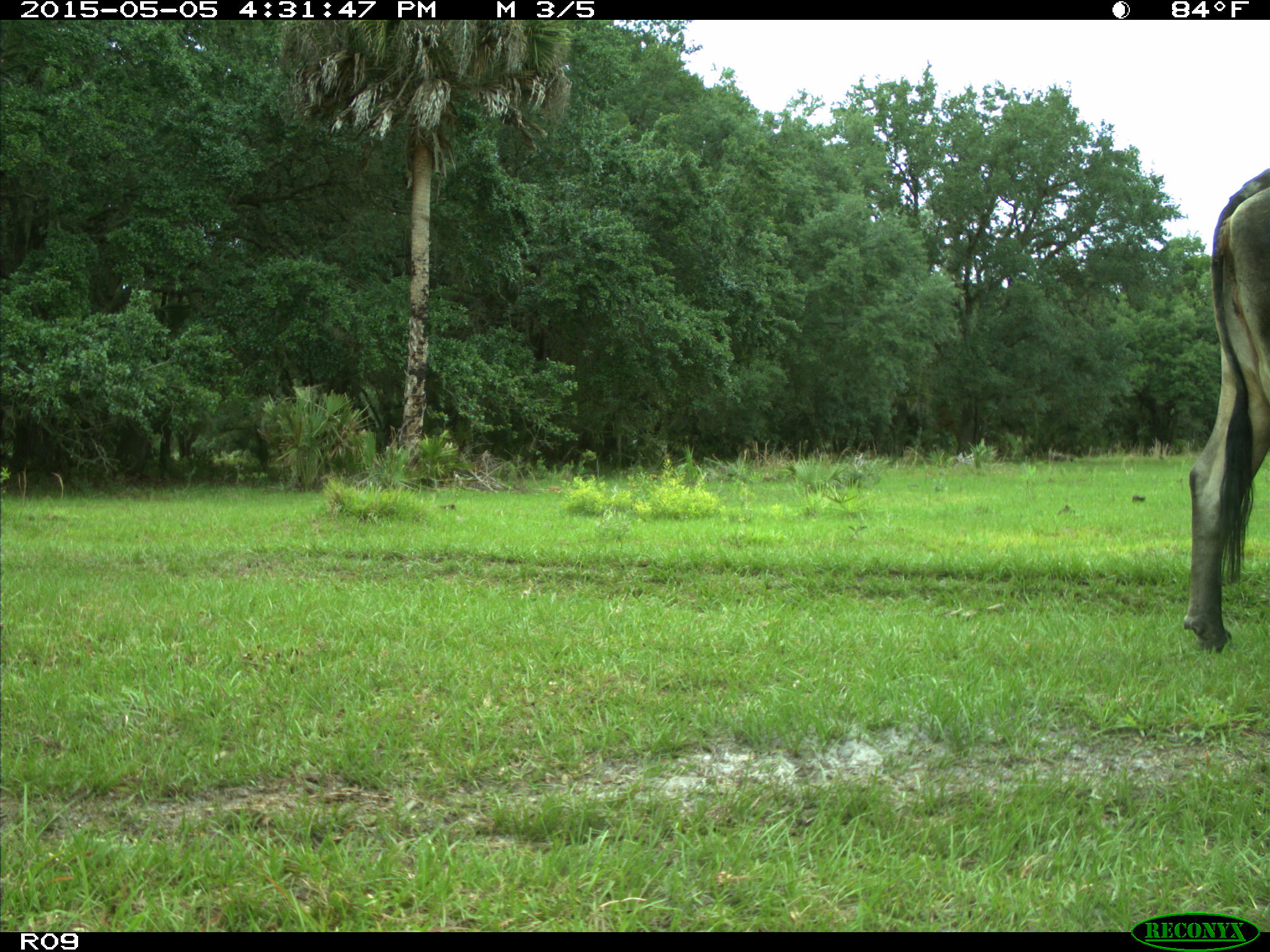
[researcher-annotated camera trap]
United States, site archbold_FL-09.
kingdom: Animalia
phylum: Chordata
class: Mammalia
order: Artiodactyla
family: Bovidae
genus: Bos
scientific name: Bos taurus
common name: domestic cow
Bos taurus (domestic cow).